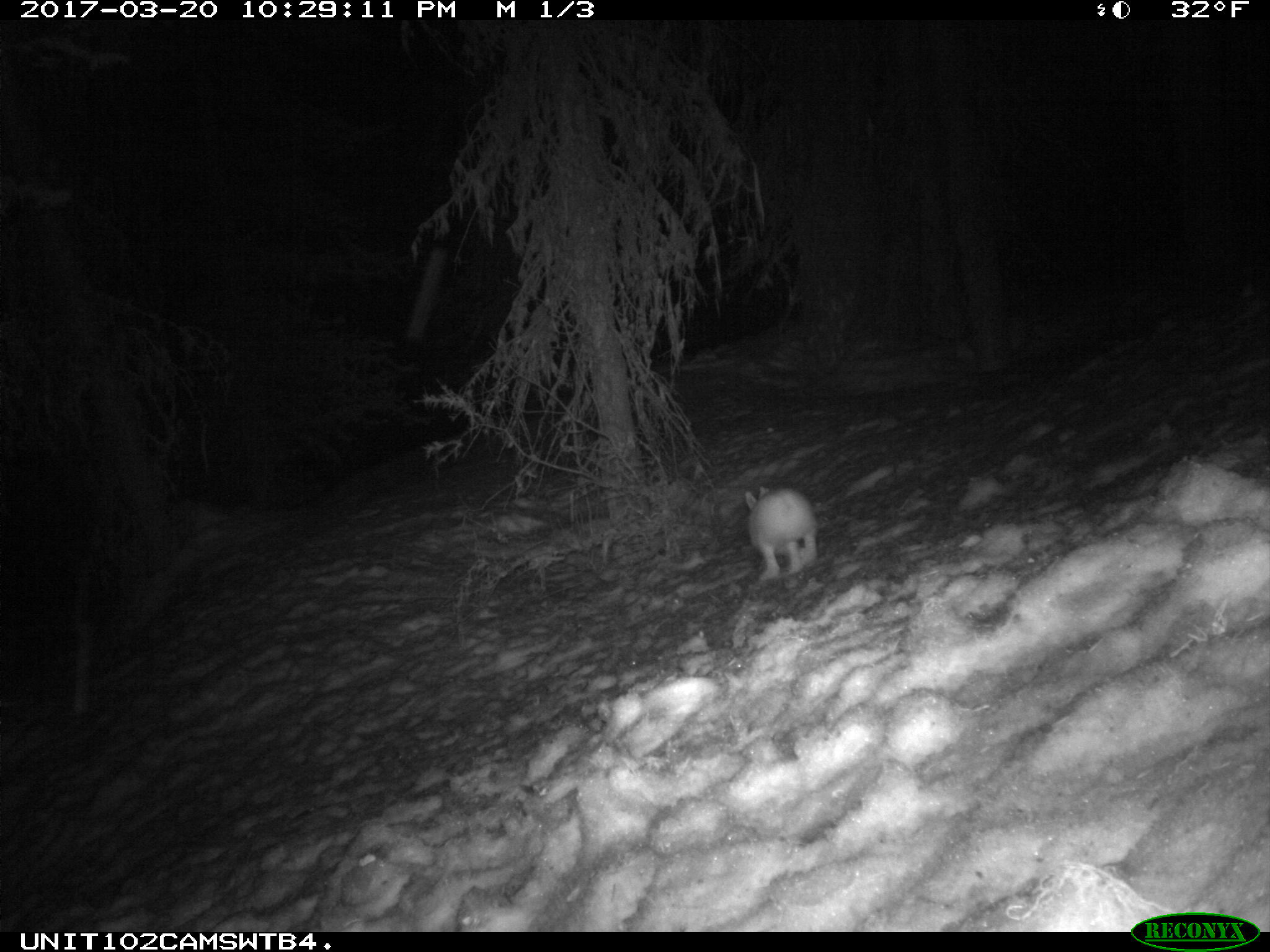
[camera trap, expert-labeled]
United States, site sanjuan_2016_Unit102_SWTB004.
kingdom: Animalia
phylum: Chordata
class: Mammalia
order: Lagomorpha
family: Leporidae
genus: Lepus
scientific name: Lepus americanus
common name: snowshoe hare